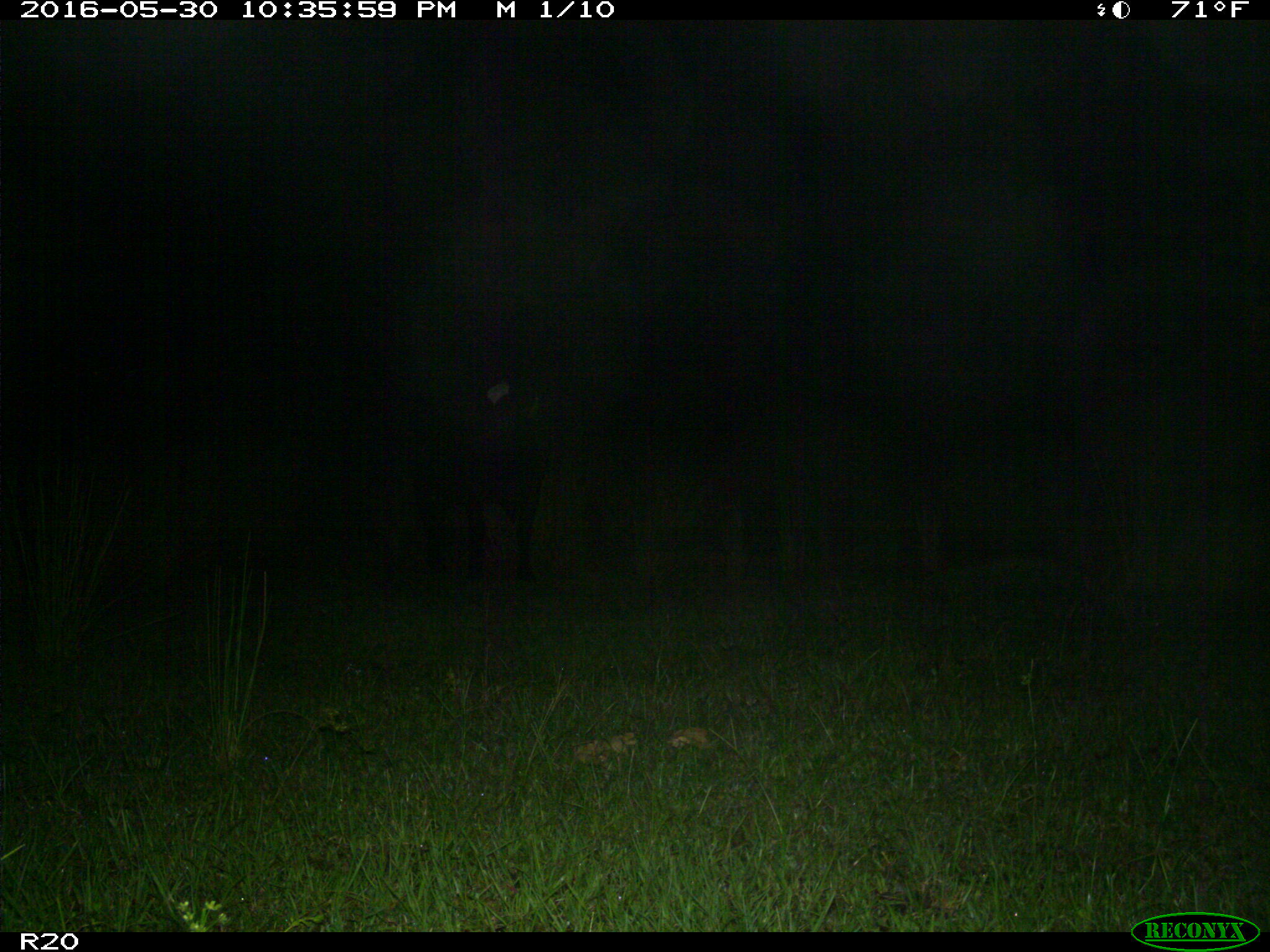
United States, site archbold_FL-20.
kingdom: Animalia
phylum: Chordata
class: Mammalia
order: Artiodactyla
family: Bovidae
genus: Bos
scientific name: Bos taurus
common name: domestic cow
Bos taurus (domestic cow).